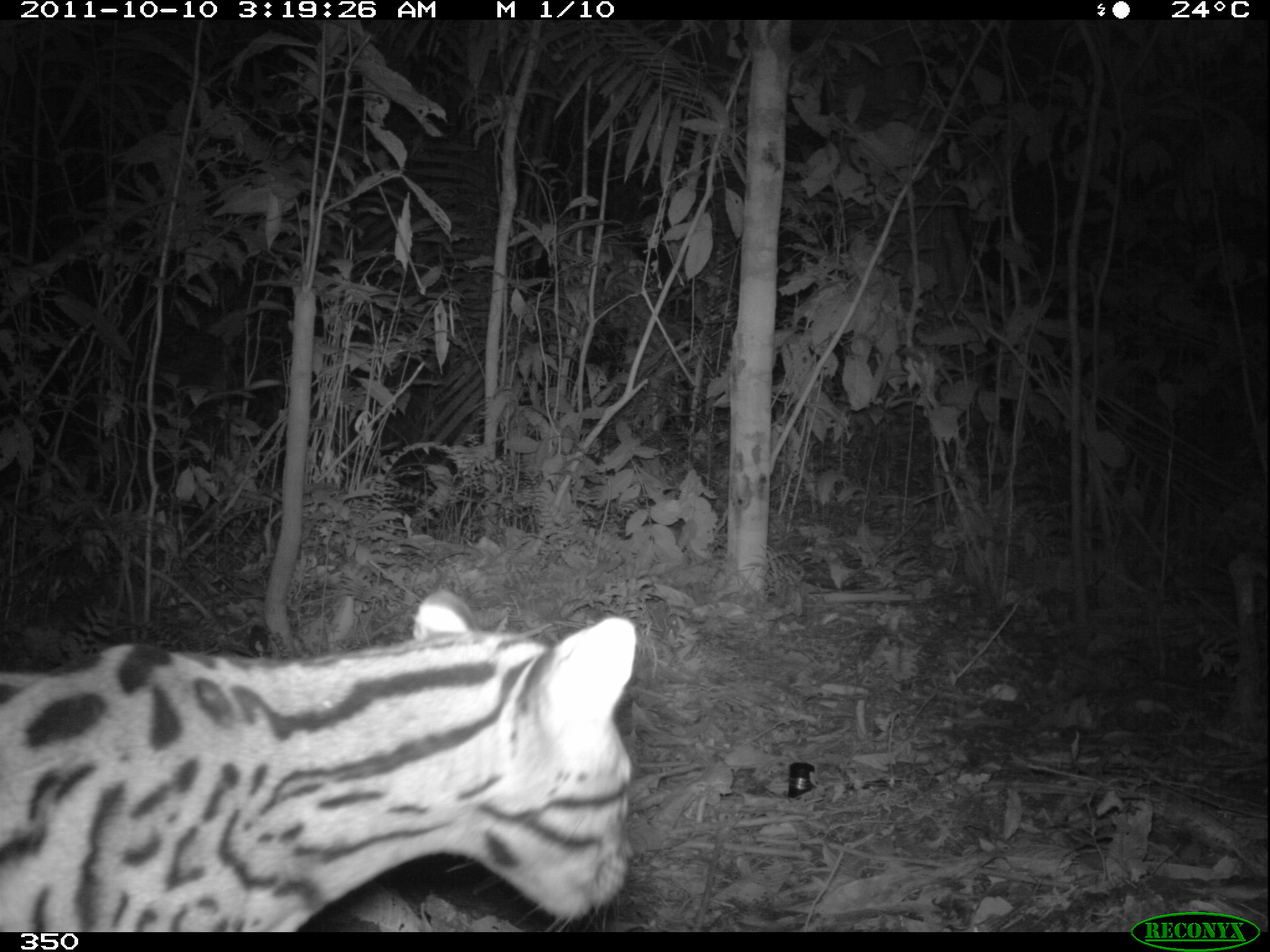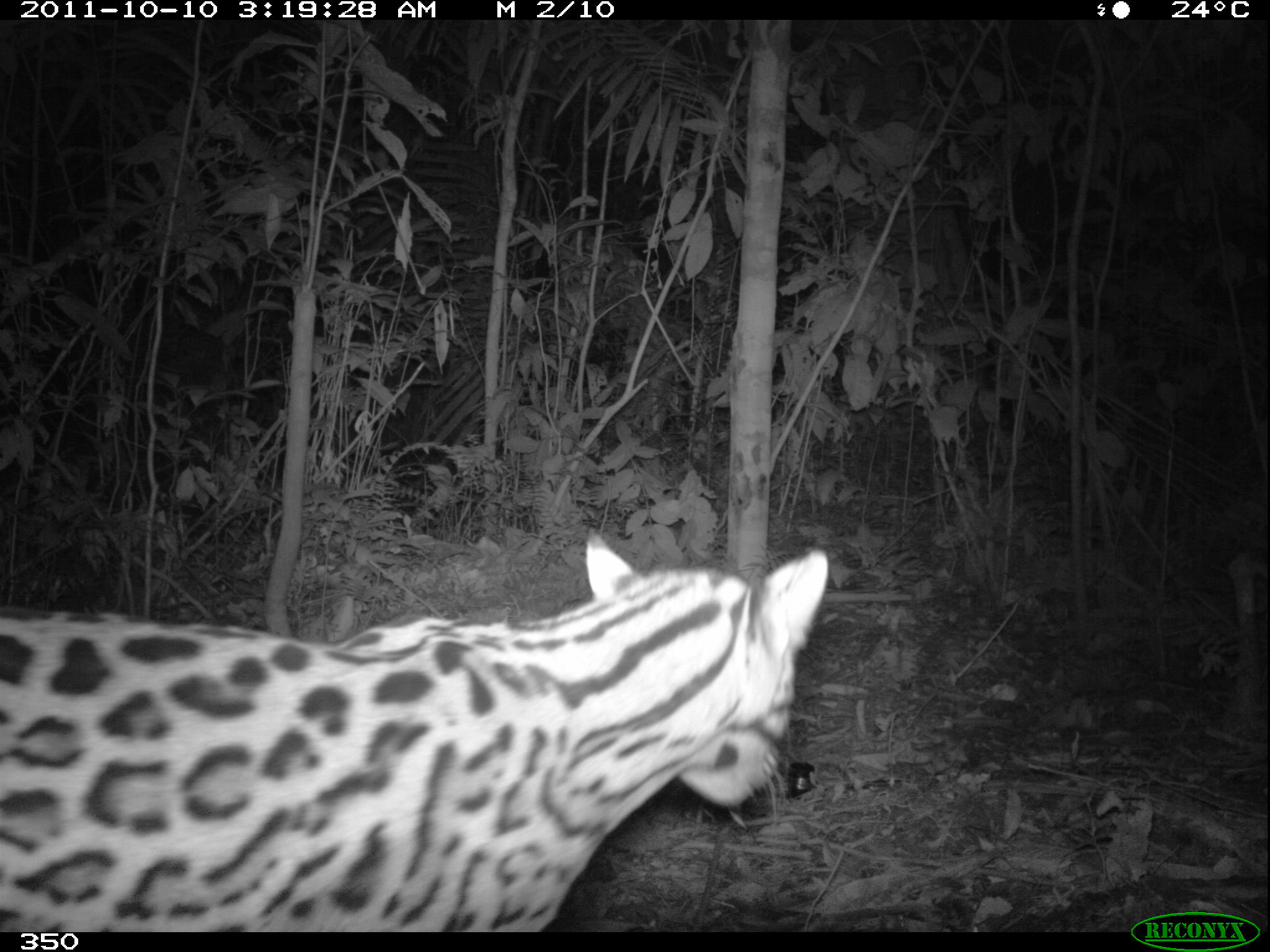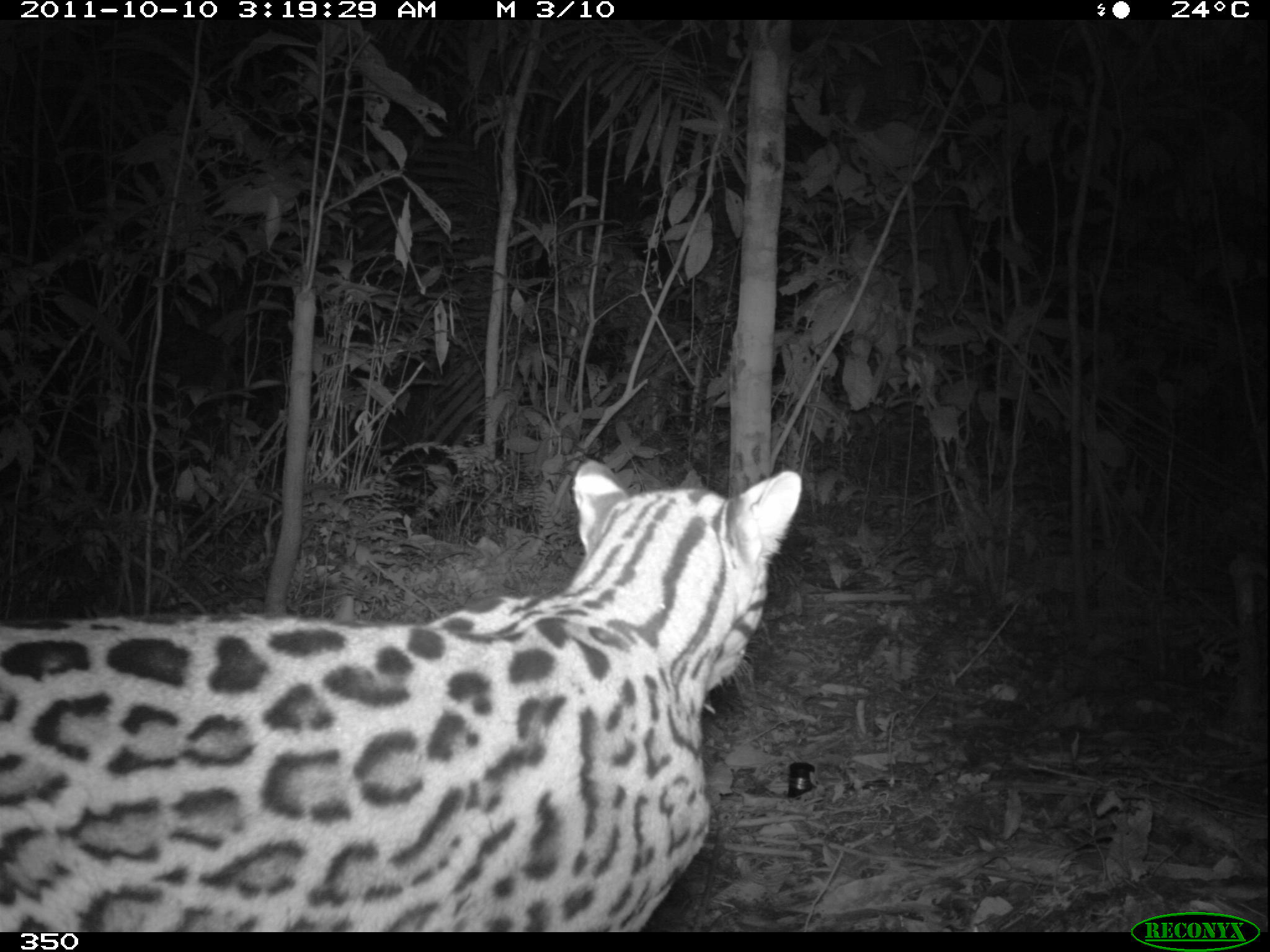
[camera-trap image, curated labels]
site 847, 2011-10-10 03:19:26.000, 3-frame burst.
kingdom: Animalia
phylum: Chordata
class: Mammalia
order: Carnivora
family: Felidae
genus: Leopardus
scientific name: Leopardus pardalis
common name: ocelot